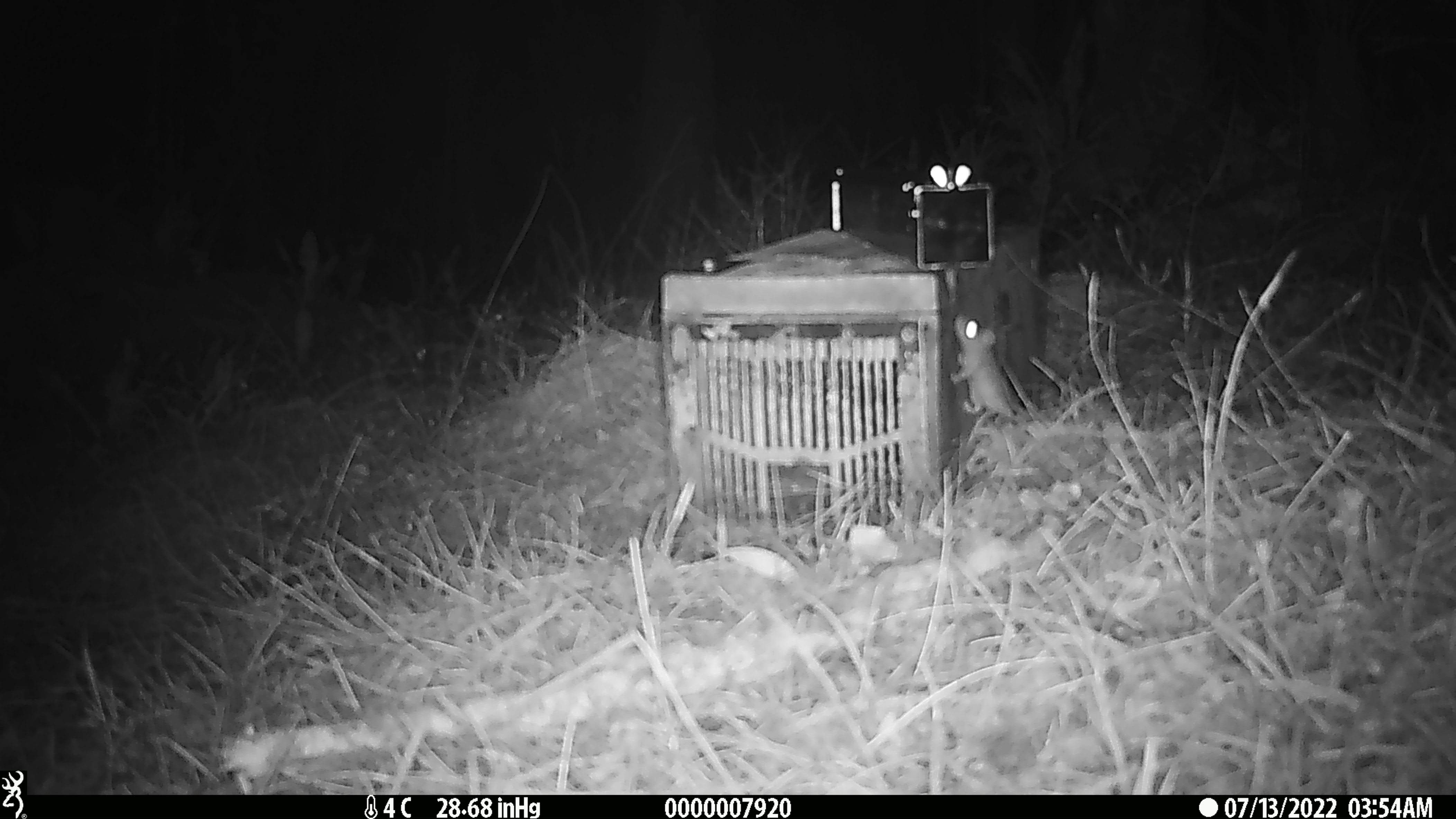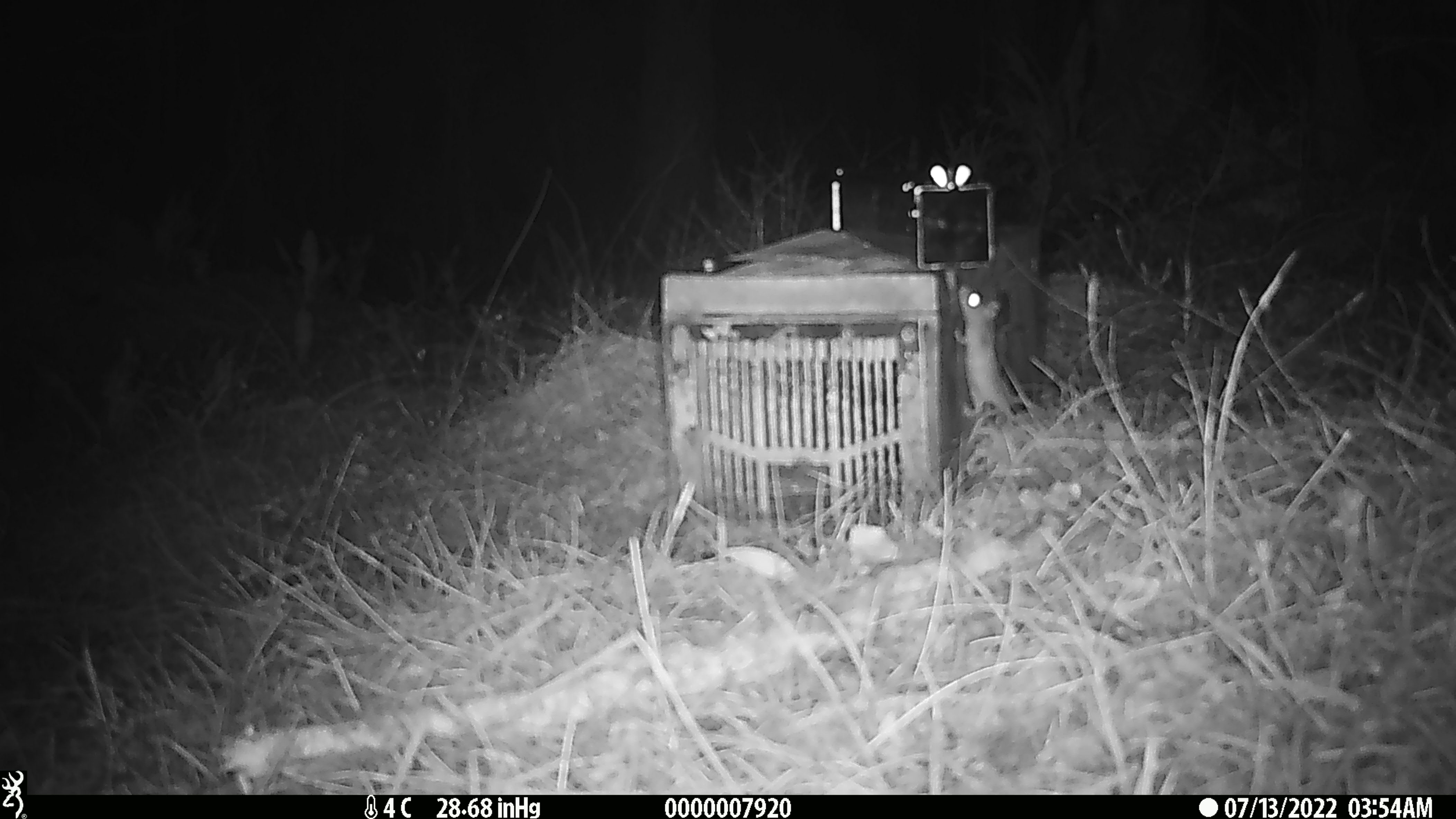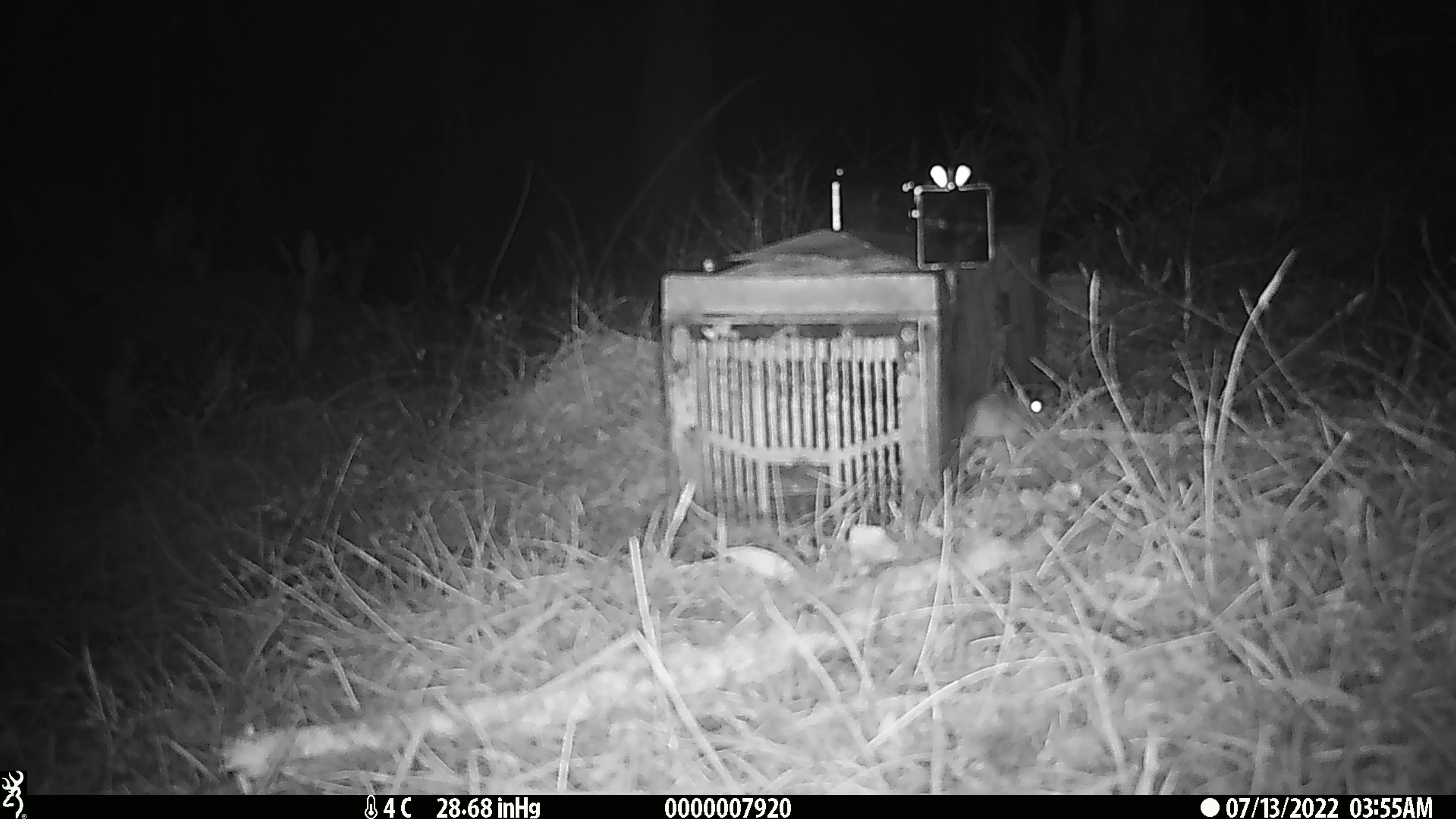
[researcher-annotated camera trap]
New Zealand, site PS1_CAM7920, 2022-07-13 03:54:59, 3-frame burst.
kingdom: Animalia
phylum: Chordata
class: Mammalia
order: Rodentia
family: Muridae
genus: Mus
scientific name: Mus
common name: mouse